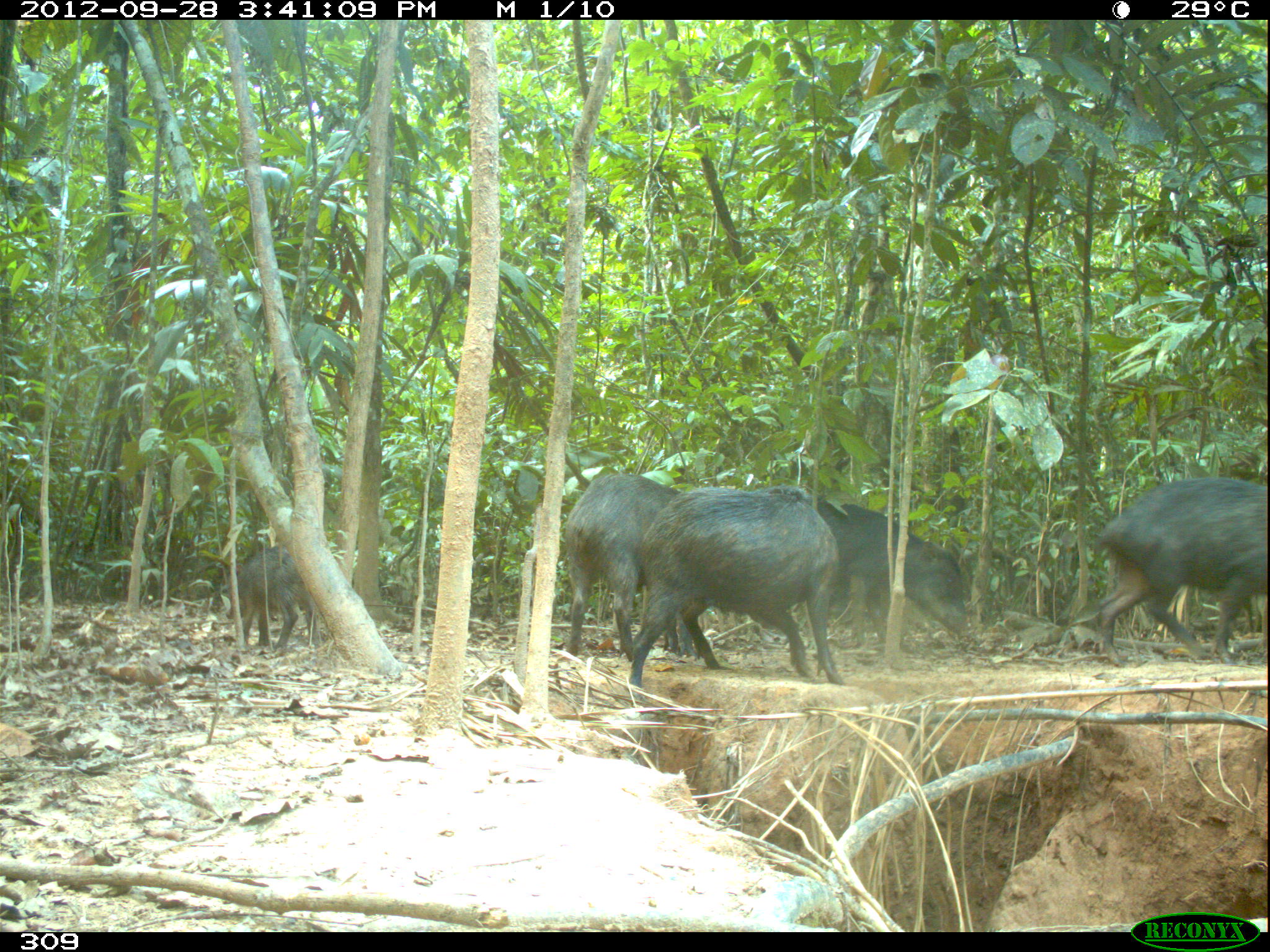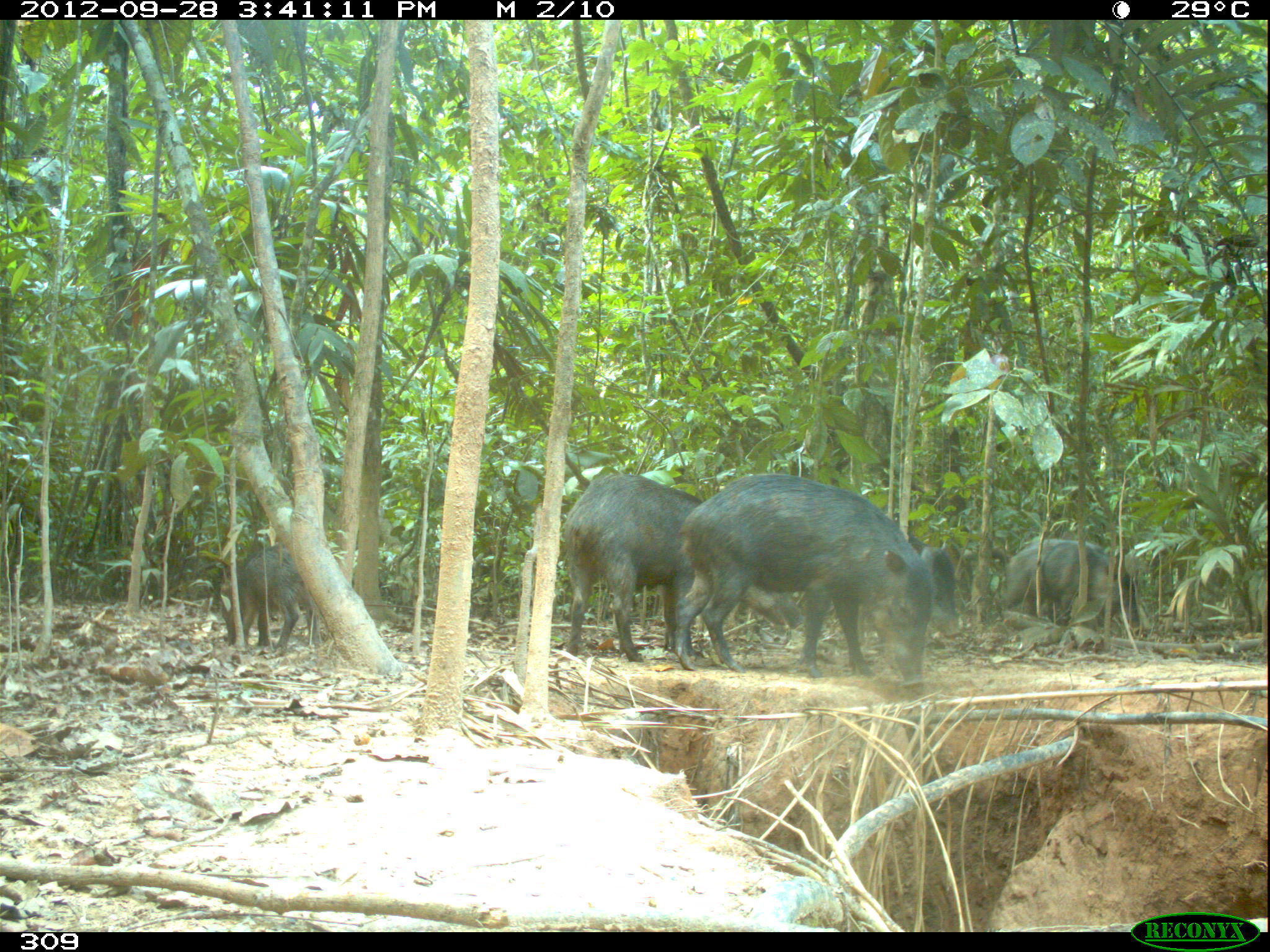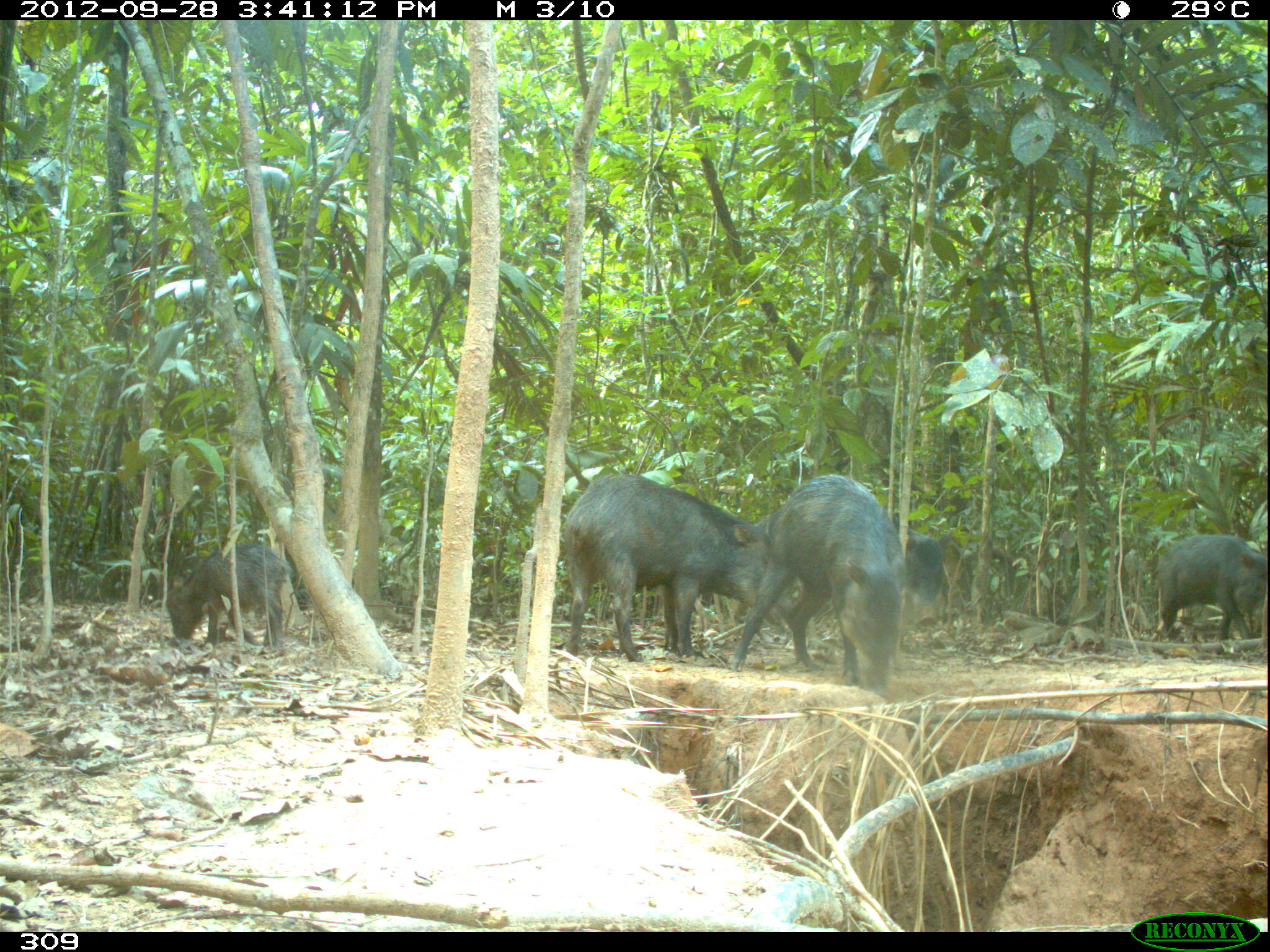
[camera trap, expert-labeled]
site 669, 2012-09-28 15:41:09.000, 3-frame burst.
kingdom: Animalia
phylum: Chordata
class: Mammalia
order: Artiodactyla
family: Tayassuidae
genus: Tayassu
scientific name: Tayassu pecari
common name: white-lipped peccary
Tayassu pecari (white-lipped peccary).